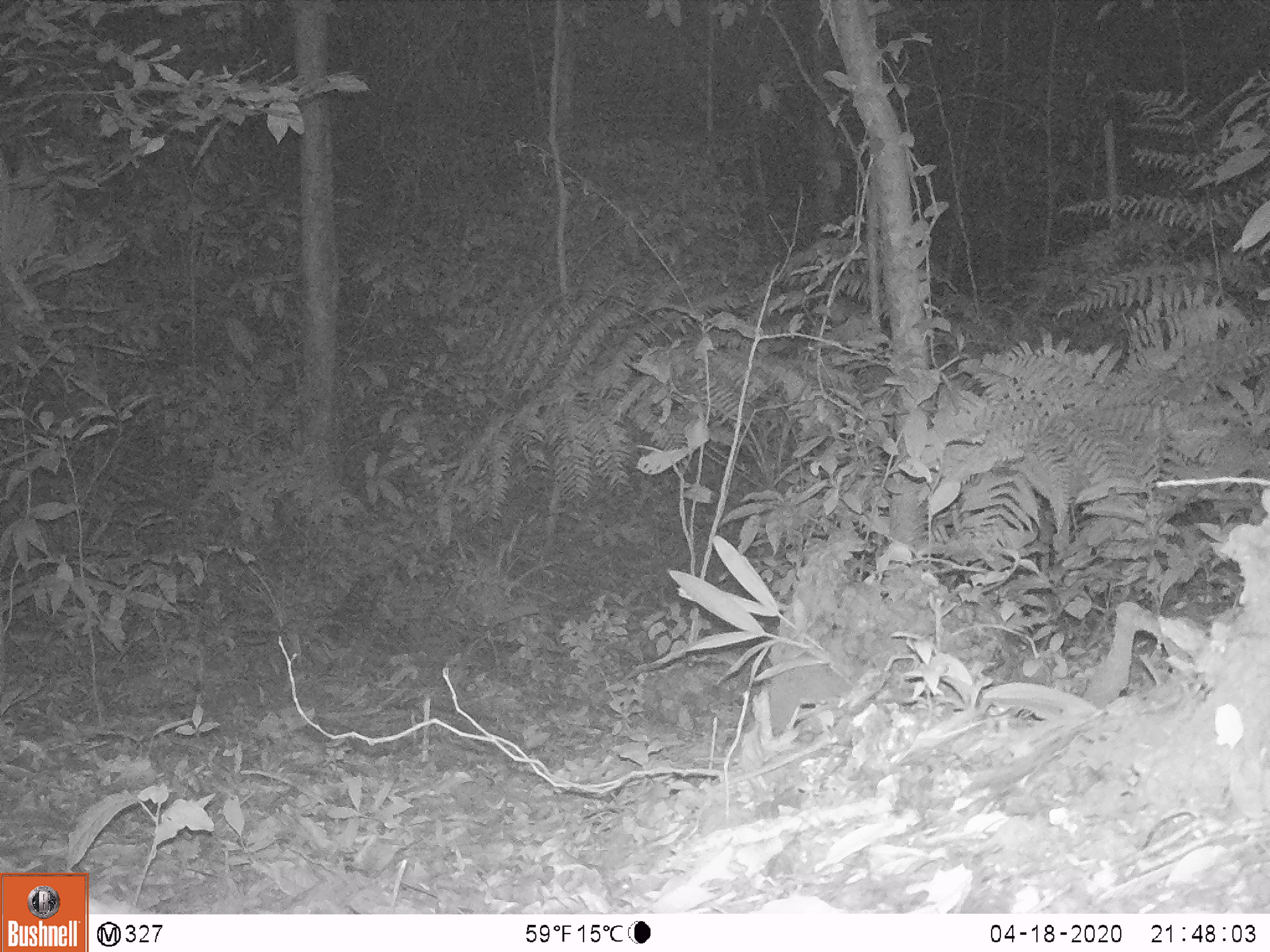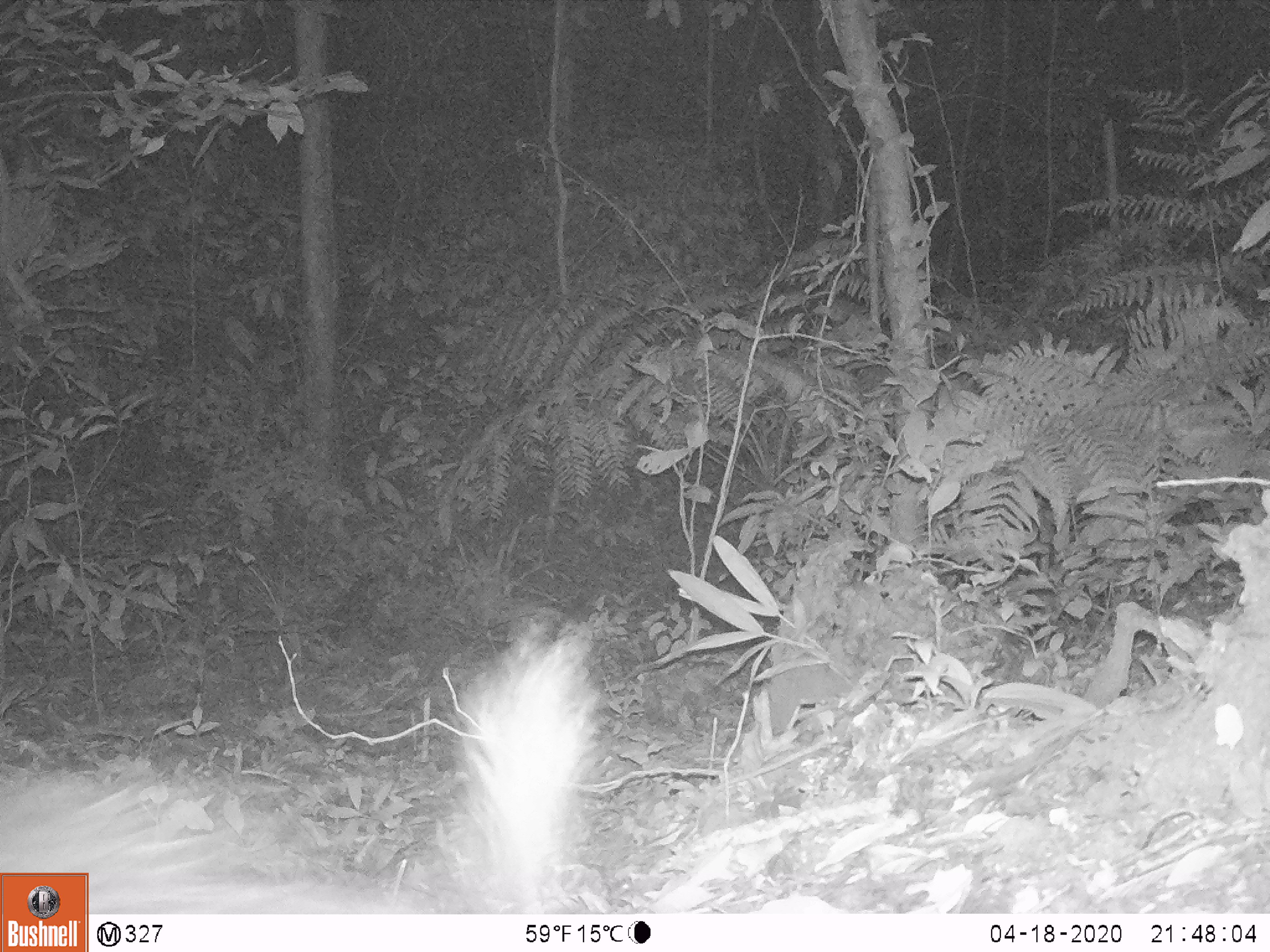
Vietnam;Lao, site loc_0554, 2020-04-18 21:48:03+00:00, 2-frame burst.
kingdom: Animalia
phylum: Chordata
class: Mammalia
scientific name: Mammalia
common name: mammal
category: unidentified small mammal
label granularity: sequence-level